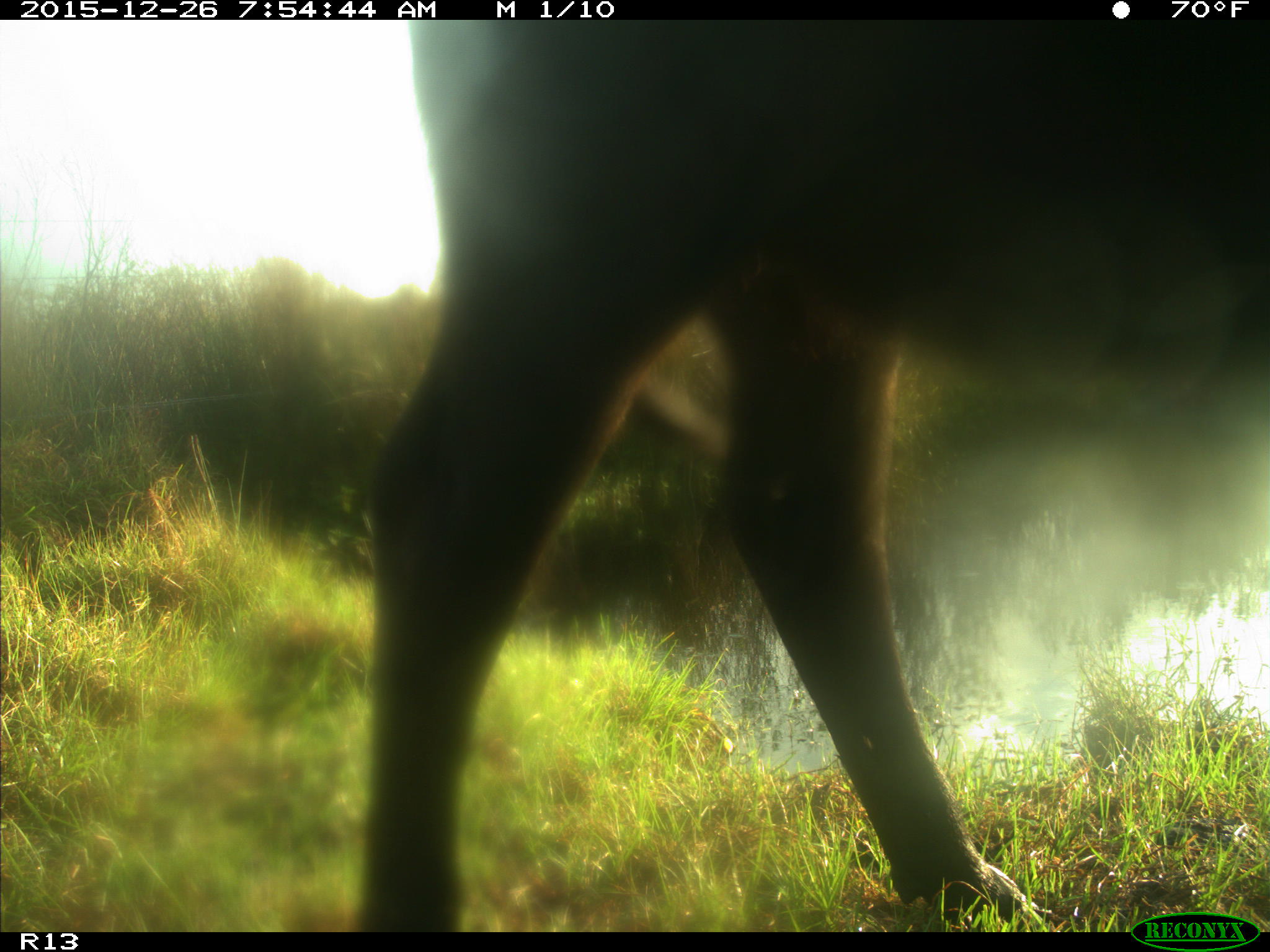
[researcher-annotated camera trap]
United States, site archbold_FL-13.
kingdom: Animalia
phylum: Chordata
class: Mammalia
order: Artiodactyla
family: Bovidae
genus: Bos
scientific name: Bos taurus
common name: domestic cow